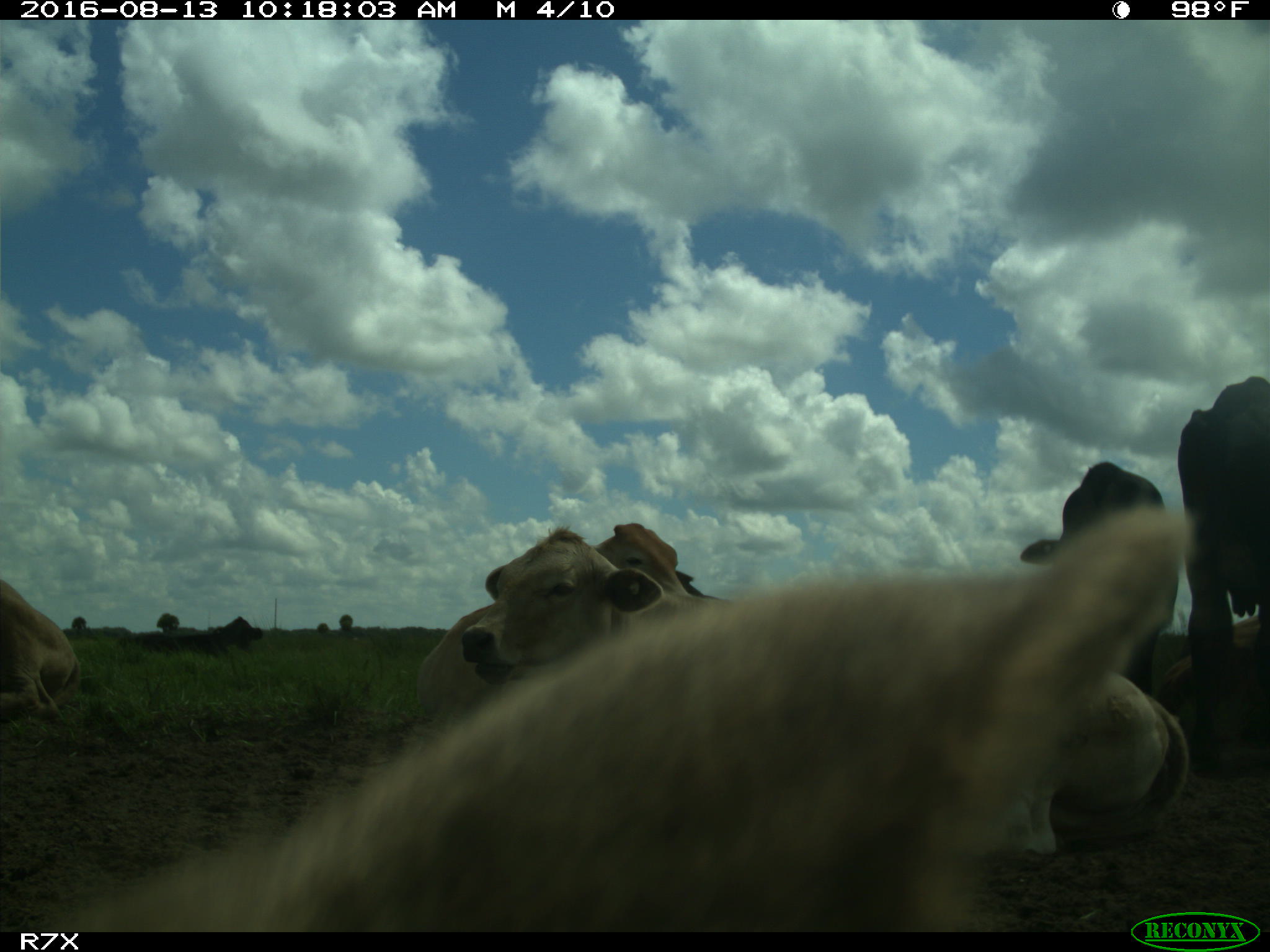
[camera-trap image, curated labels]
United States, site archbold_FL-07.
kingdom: Animalia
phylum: Chordata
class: Mammalia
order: Artiodactyla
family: Bovidae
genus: Bos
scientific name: Bos taurus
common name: domestic cow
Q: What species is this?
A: Bos taurus (domestic cow).